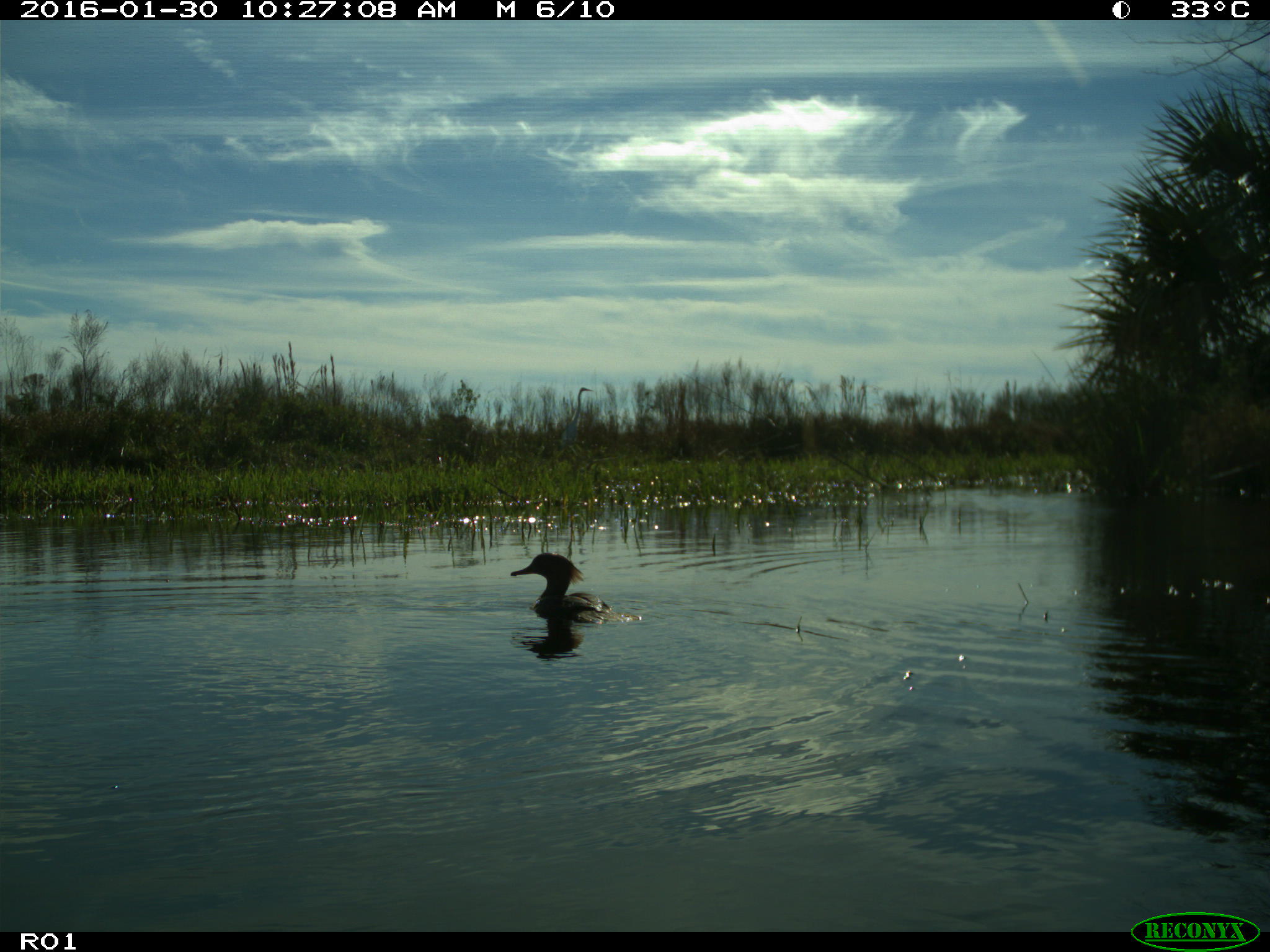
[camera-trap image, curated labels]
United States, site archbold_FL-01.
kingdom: Animalia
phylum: Chordata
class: Aves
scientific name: Aves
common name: birds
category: unidentified bird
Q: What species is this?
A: Unidentified bird (birds) (Aves).